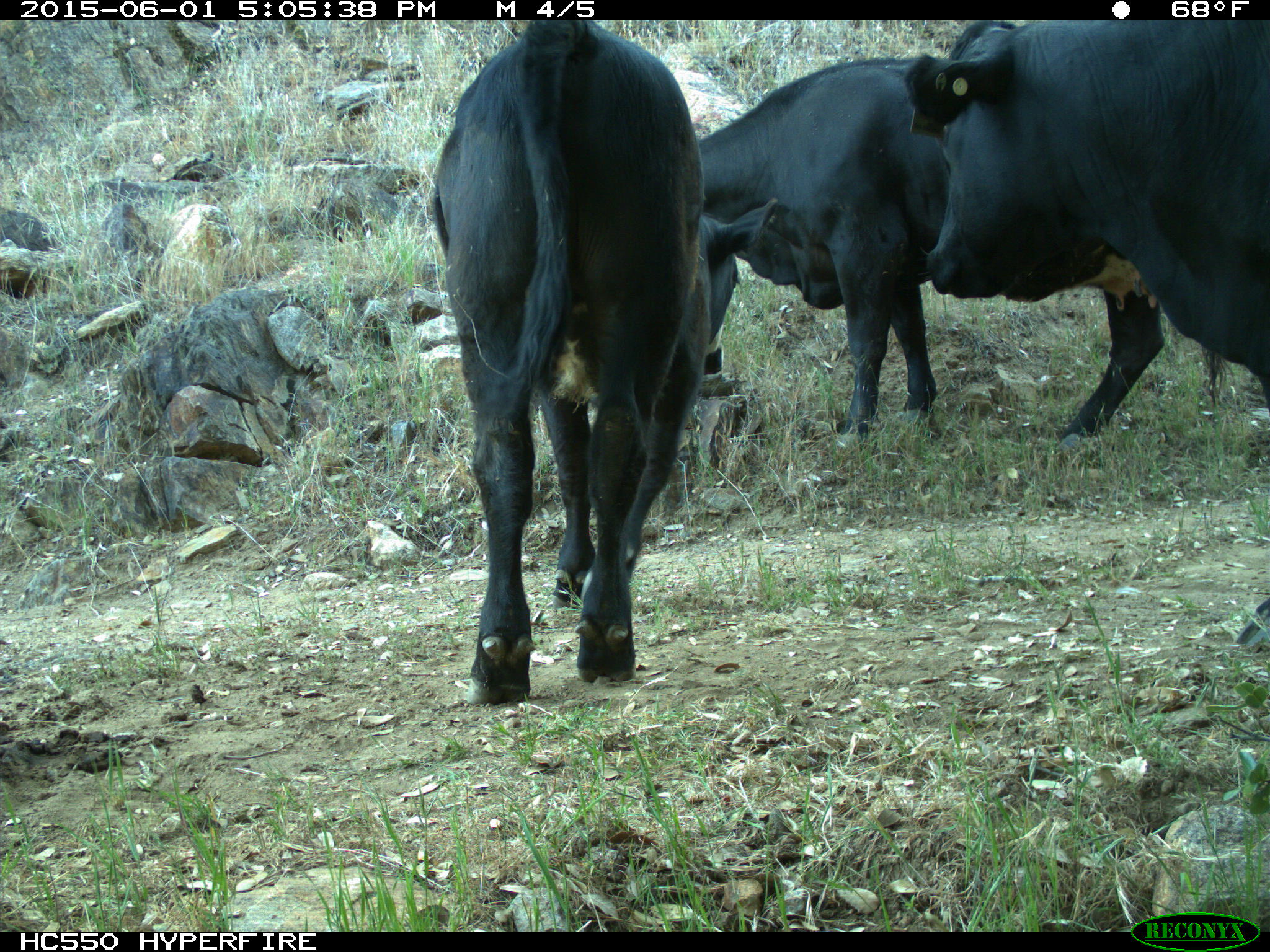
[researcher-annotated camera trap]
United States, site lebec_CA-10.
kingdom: Animalia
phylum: Chordata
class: Mammalia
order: Artiodactyla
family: Bovidae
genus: Bos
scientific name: Bos taurus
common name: domestic cow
Bos taurus (domestic cow).